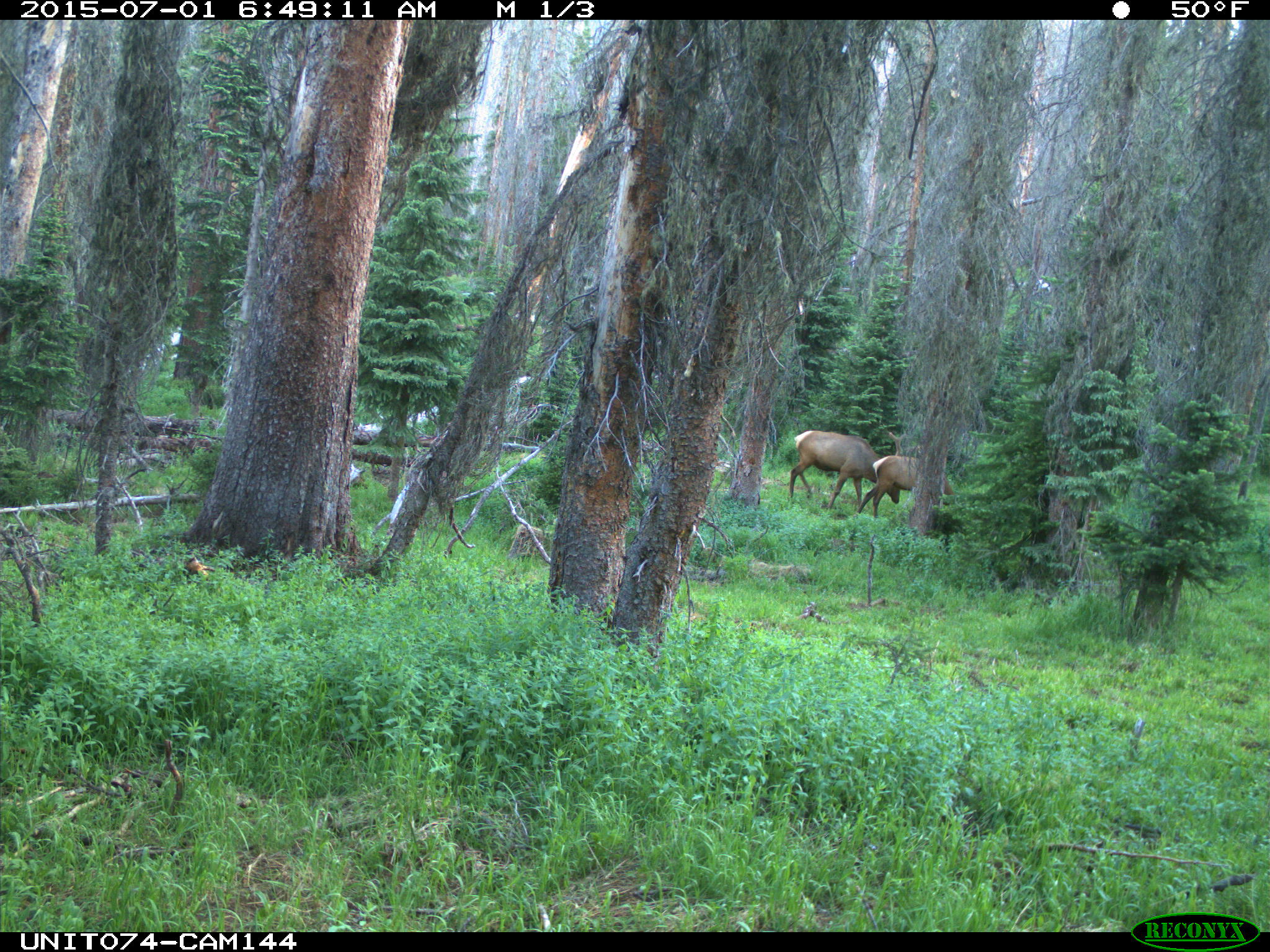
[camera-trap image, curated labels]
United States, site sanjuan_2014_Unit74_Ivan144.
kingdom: Animalia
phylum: Chordata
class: Mammalia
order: Artiodactyla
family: Cervidae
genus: Cervus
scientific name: Cervus elaphus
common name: red deer